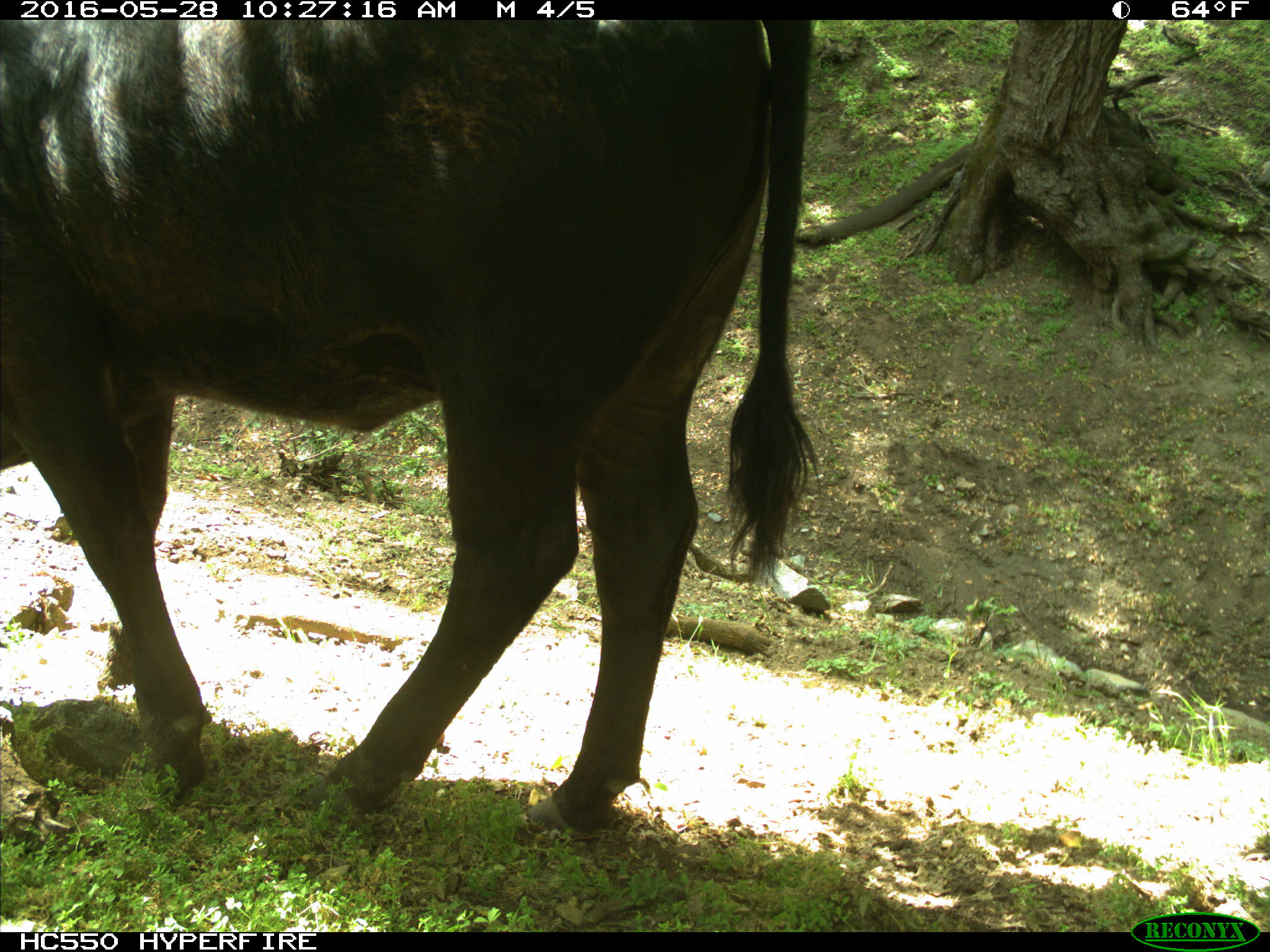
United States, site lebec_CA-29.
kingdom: Animalia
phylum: Chordata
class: Mammalia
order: Artiodactyla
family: Bovidae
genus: Bos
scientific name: Bos taurus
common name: domestic cow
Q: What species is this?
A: Bos taurus (domestic cow).